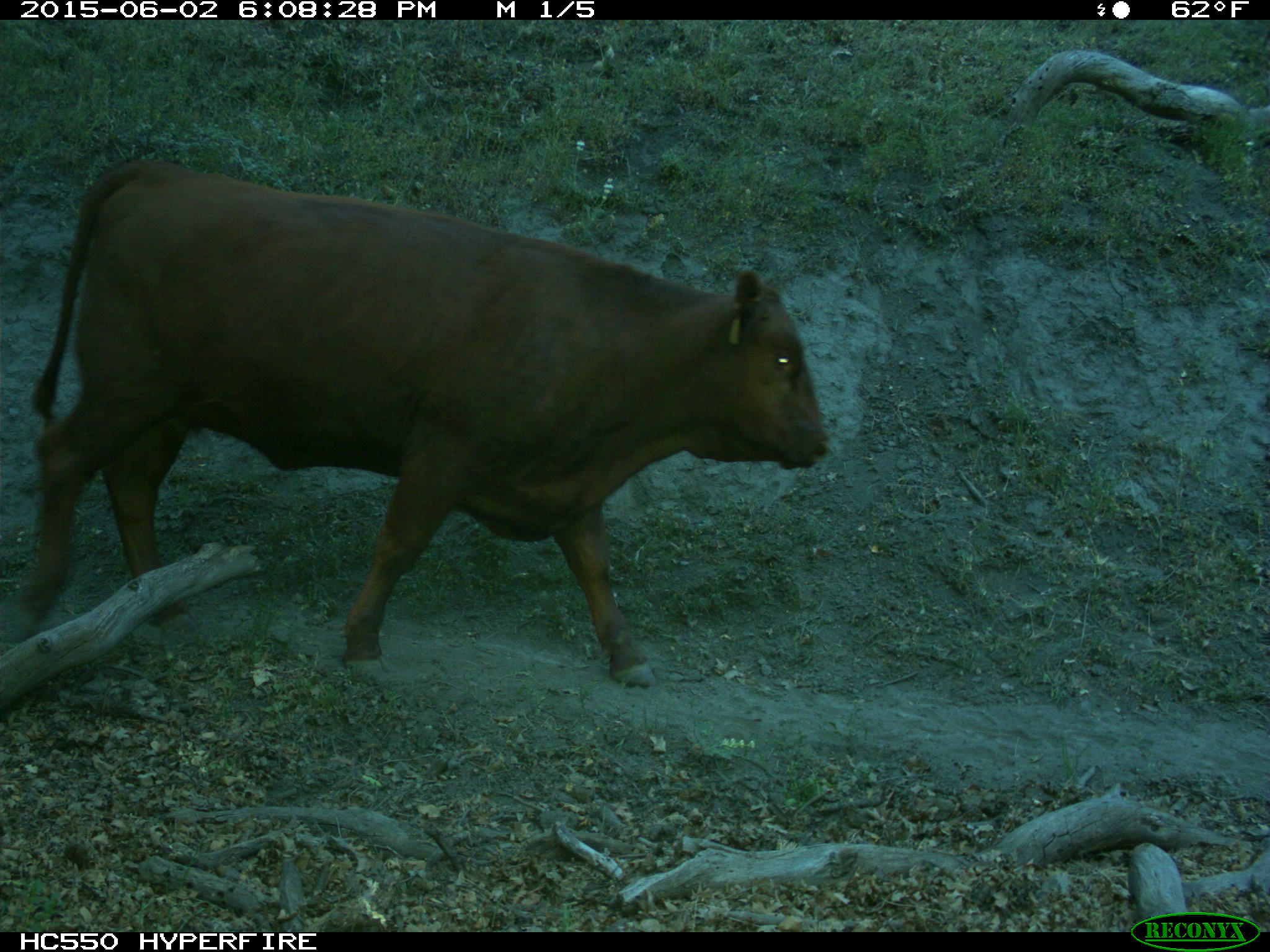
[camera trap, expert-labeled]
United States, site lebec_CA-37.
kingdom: Animalia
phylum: Chordata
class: Mammalia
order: Artiodactyla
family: Bovidae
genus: Bos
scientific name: Bos taurus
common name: domestic cow